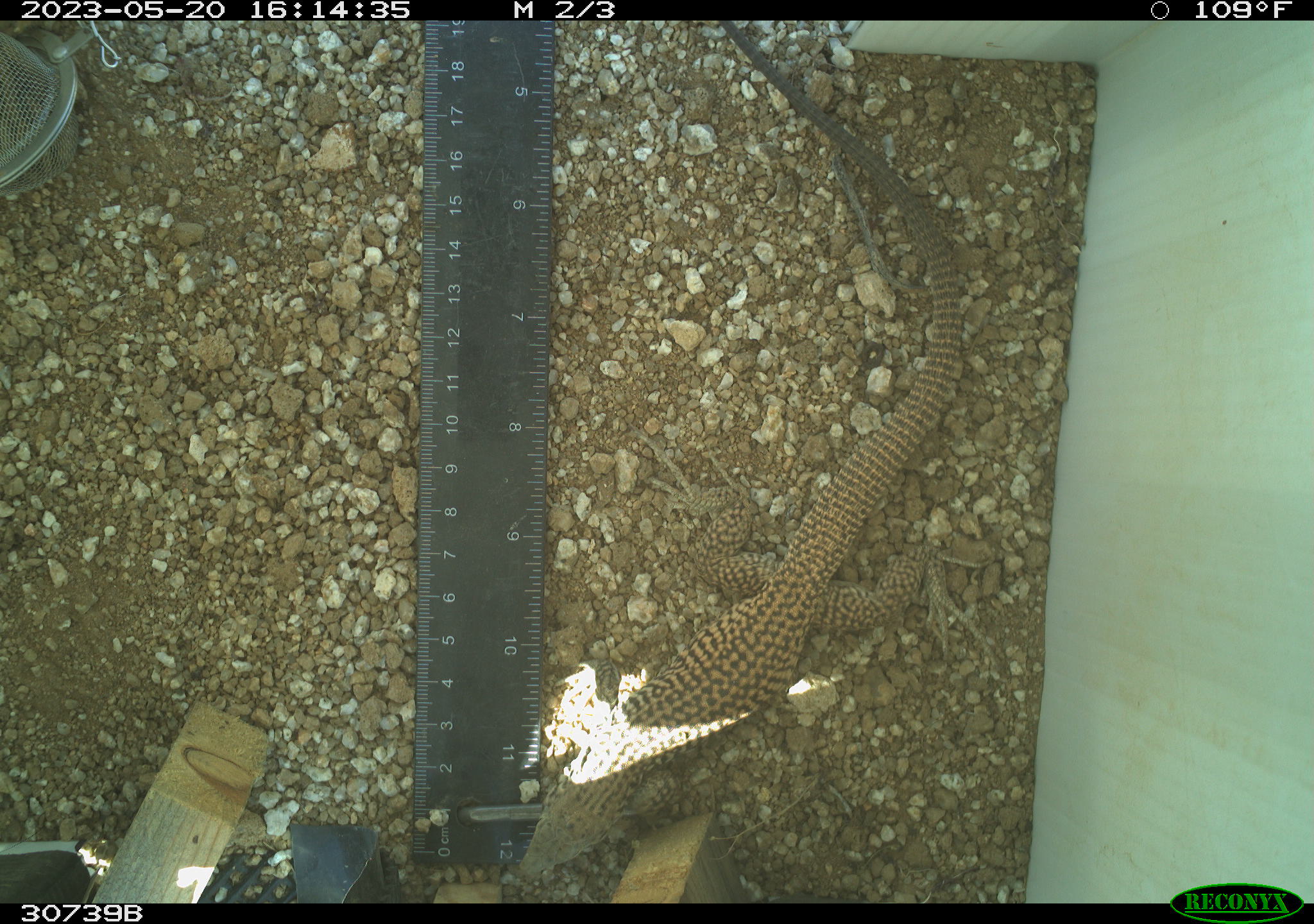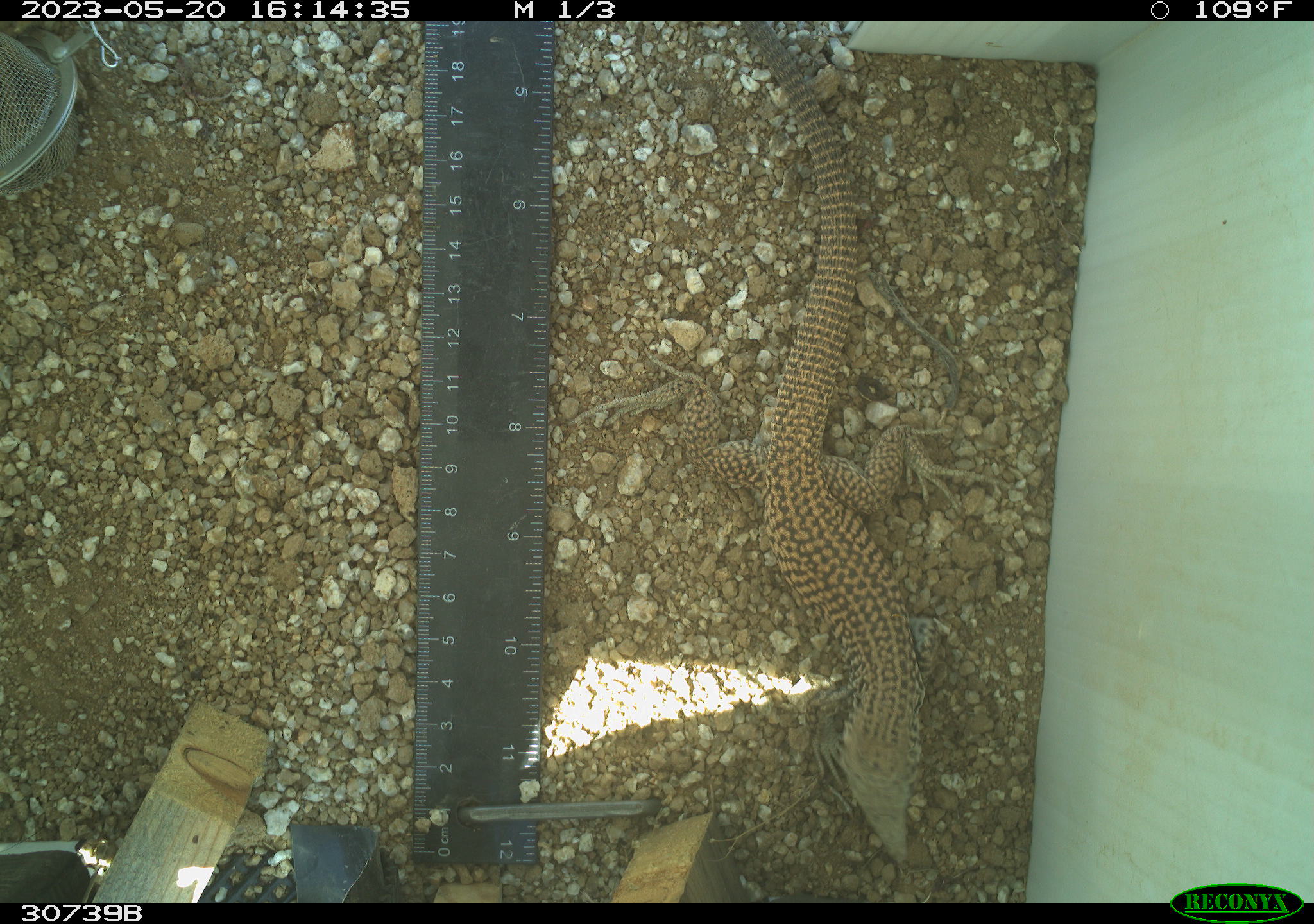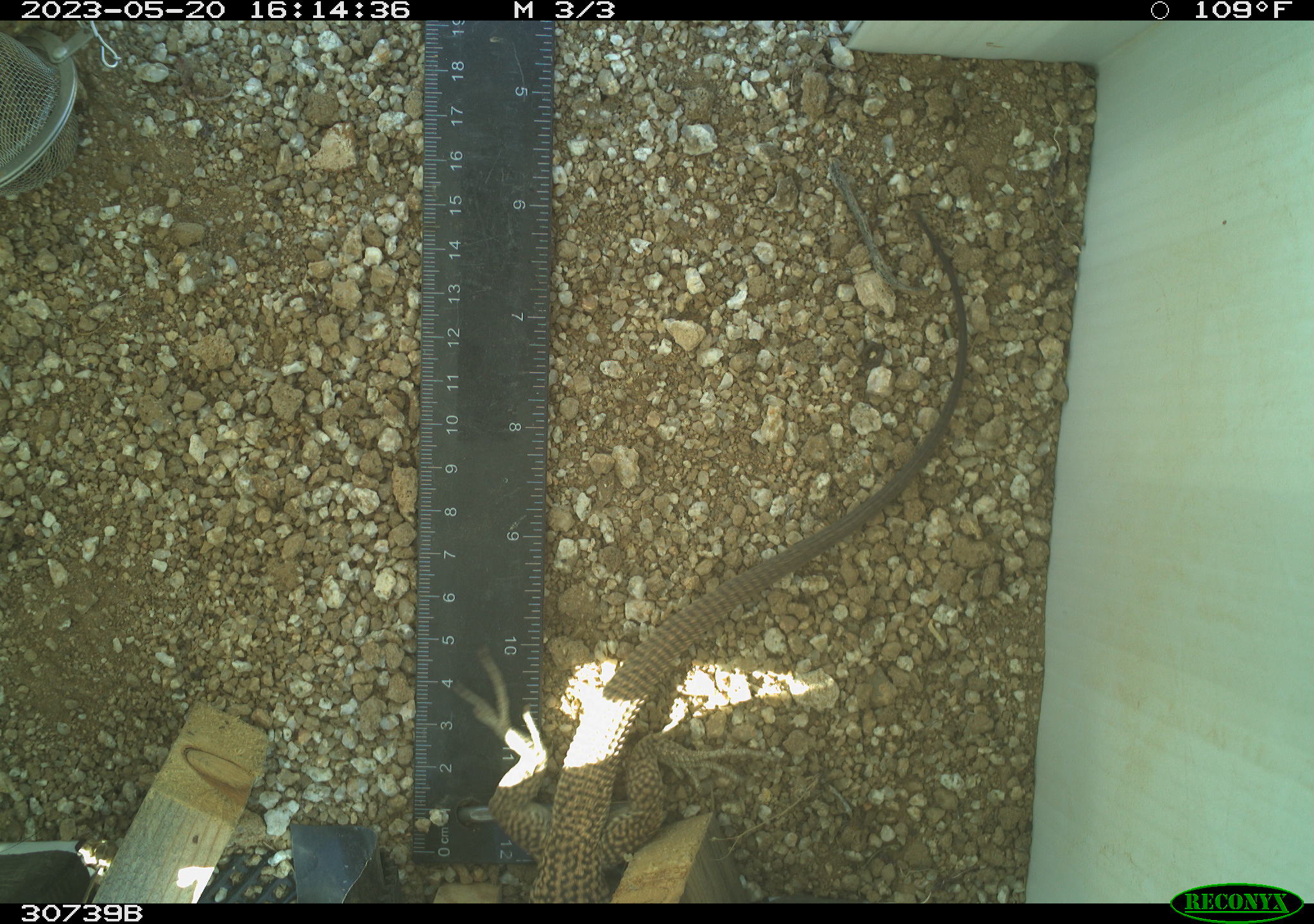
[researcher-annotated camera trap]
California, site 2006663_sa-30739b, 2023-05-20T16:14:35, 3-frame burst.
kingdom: Animalia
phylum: Chordata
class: Reptilia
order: Squamata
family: Teiidae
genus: Aspidoscelis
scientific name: Aspidoscelis tigris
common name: western whiptail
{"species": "western whiptail (Aspidoscelis tigris)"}